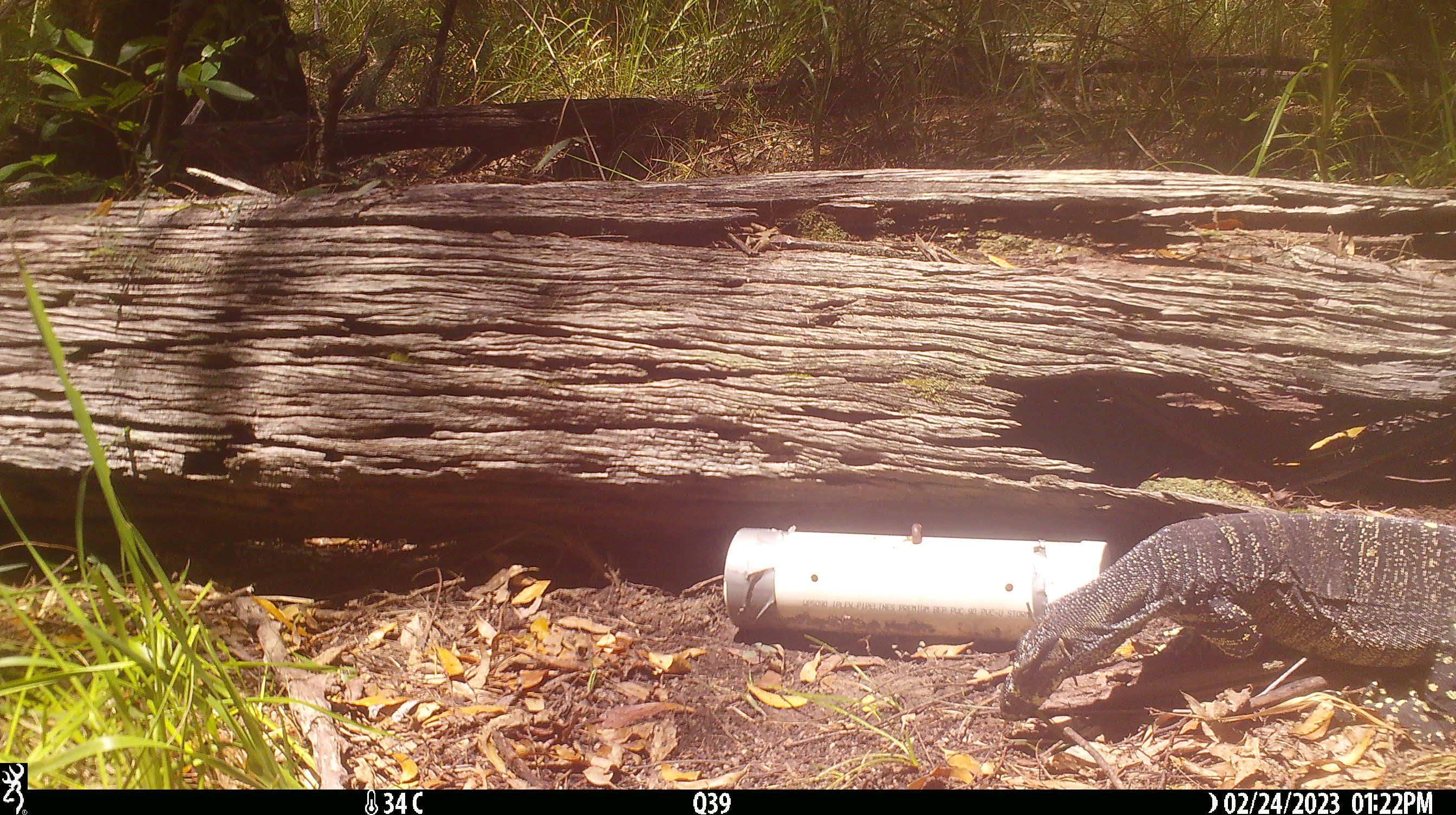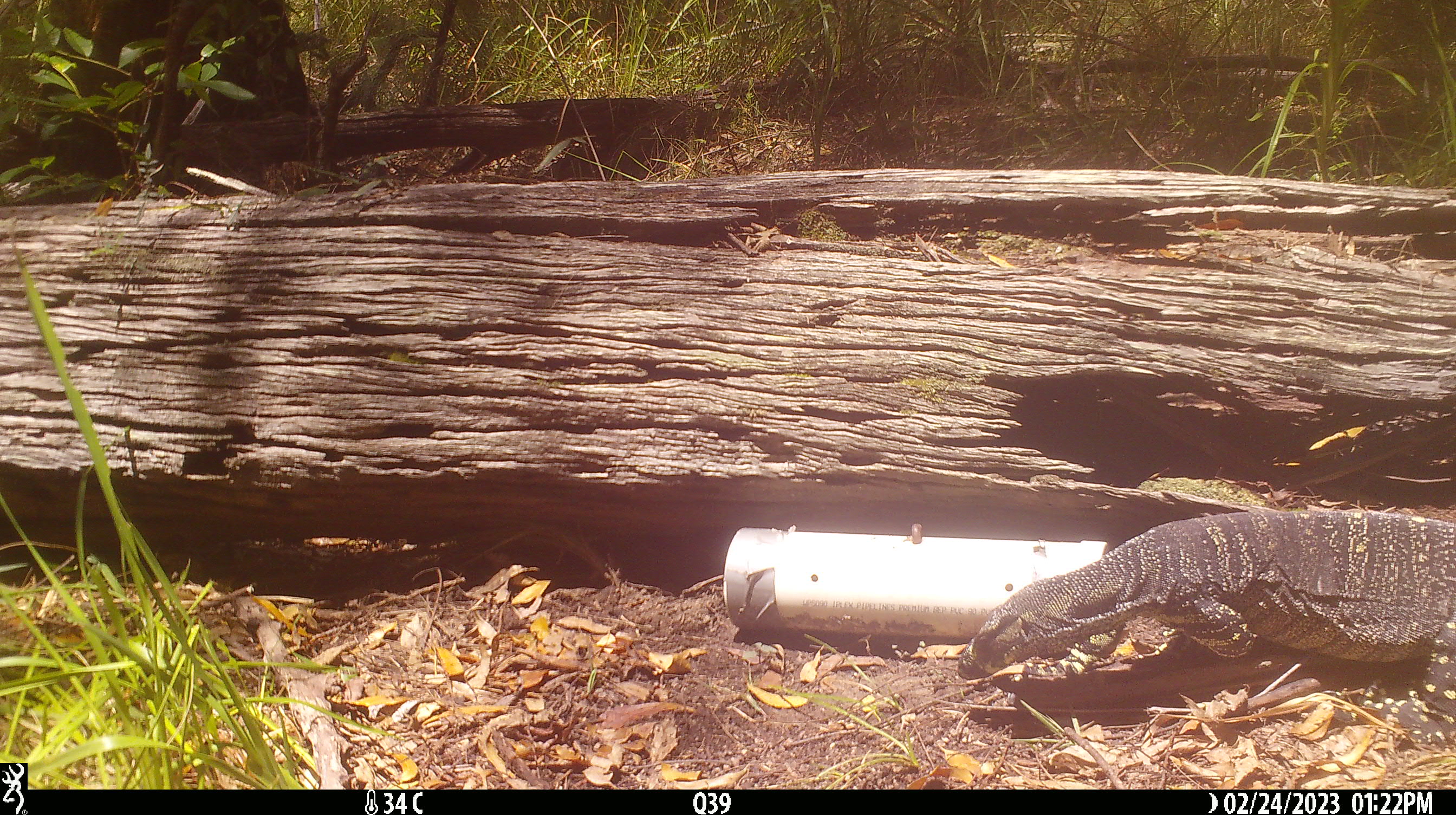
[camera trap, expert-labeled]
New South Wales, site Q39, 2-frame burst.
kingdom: Animalia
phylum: Chordata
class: Reptilia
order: Squamata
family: Varanidae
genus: Varanus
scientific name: Varanus varius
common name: lace monitor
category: goanna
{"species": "goanna (lace monitor) (Varanus varius)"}